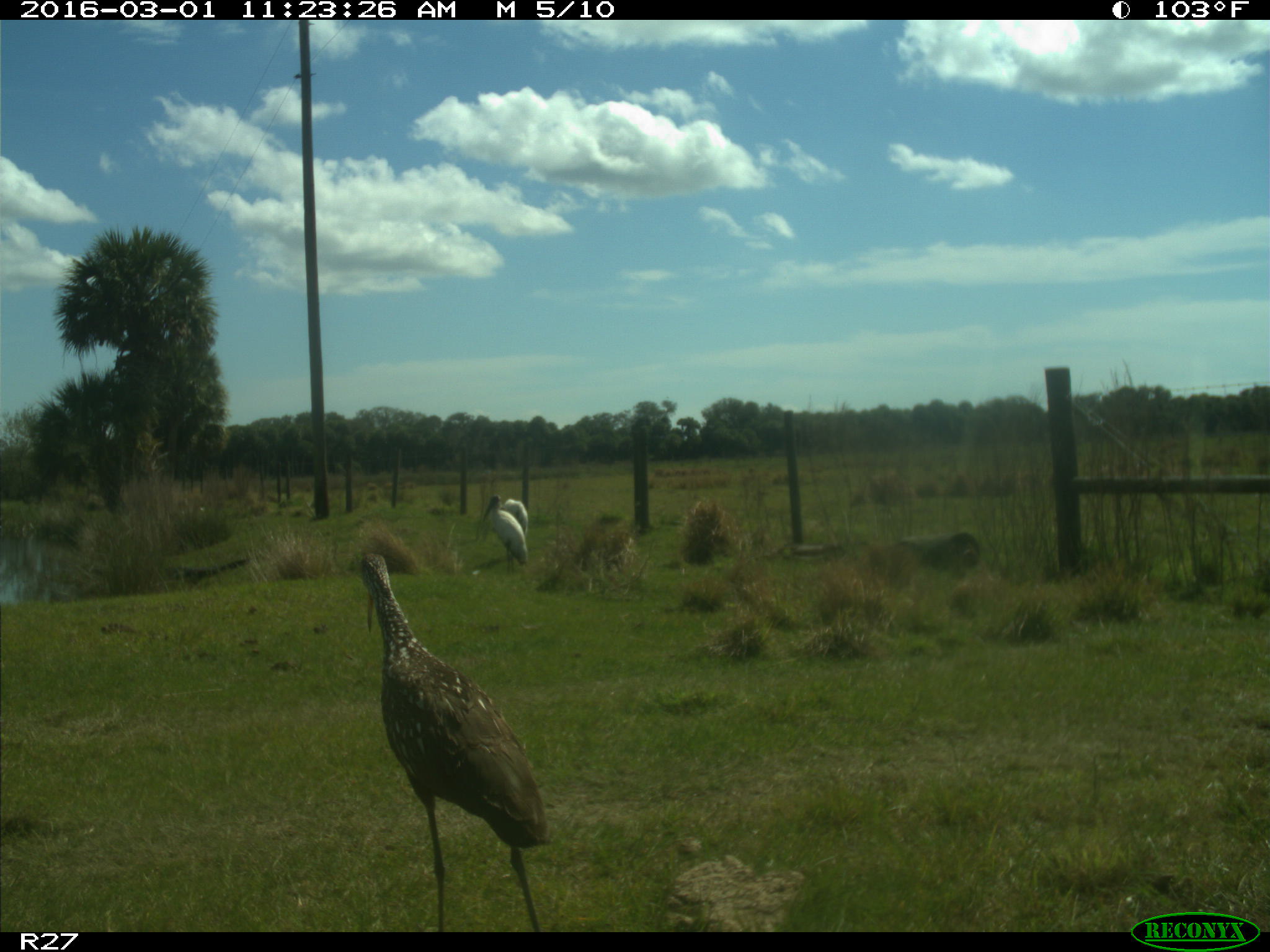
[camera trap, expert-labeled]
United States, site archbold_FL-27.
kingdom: Animalia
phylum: Chordata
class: Aves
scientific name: Aves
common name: birds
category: unidentified bird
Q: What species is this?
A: Unidentified bird (birds) (Aves).